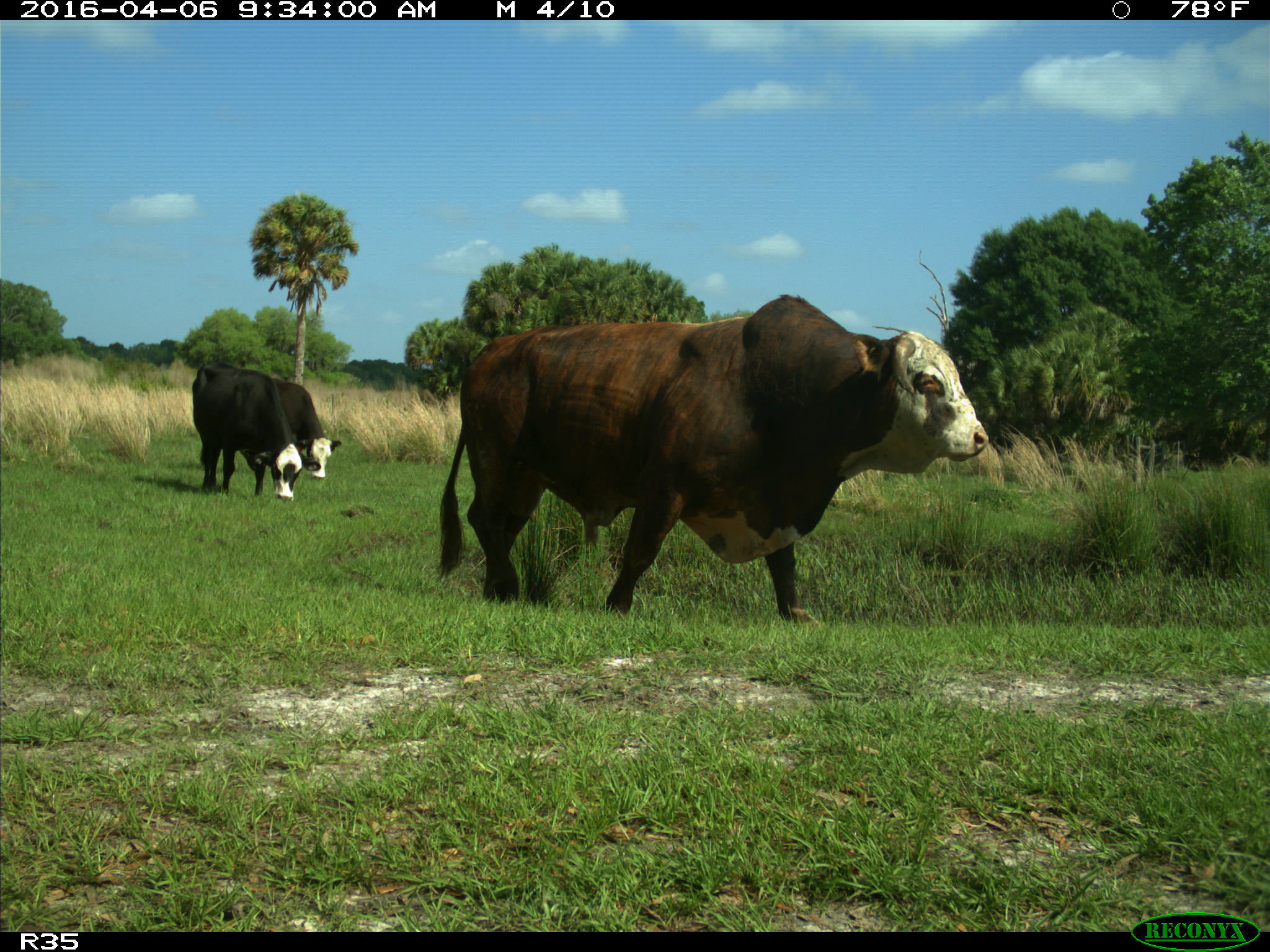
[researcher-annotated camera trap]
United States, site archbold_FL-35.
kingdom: Animalia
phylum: Chordata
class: Mammalia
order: Artiodactyla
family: Bovidae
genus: Bos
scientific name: Bos taurus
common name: domestic cow